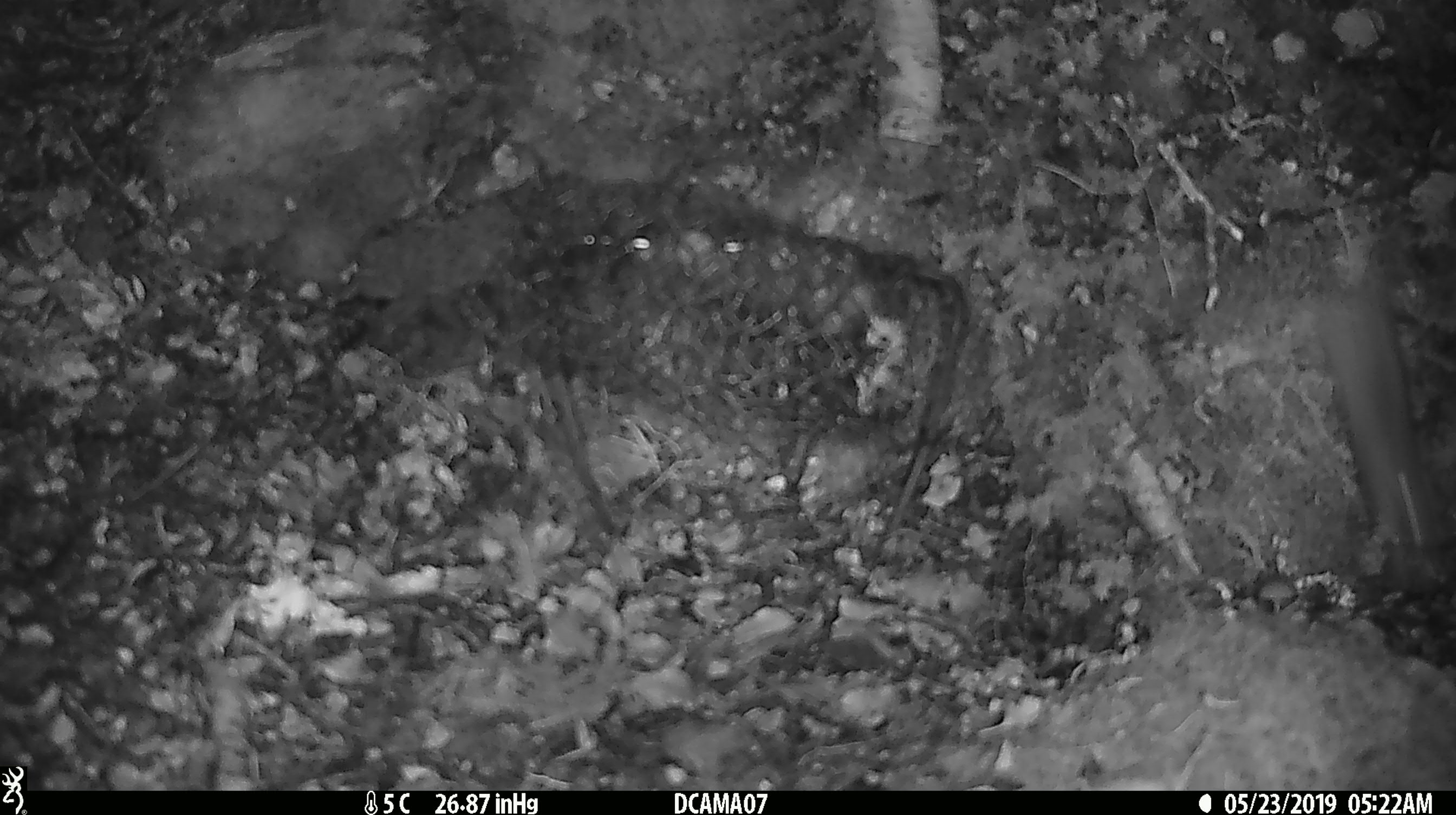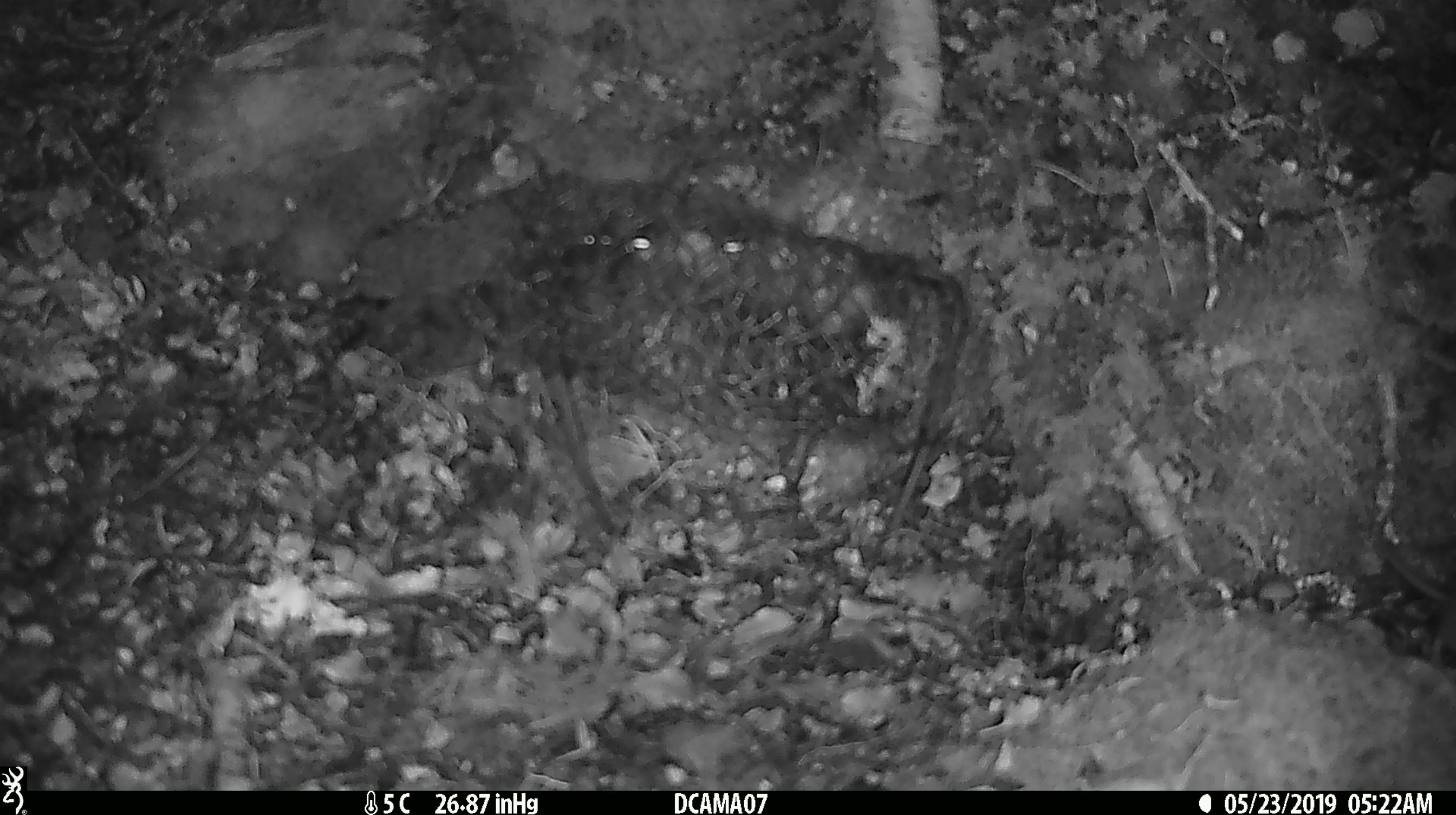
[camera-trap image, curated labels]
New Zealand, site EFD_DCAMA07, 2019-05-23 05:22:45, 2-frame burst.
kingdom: Animalia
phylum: Chordata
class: Mammalia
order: Rodentia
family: Muridae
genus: Mus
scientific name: Mus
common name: mouse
Mouse (Mus).